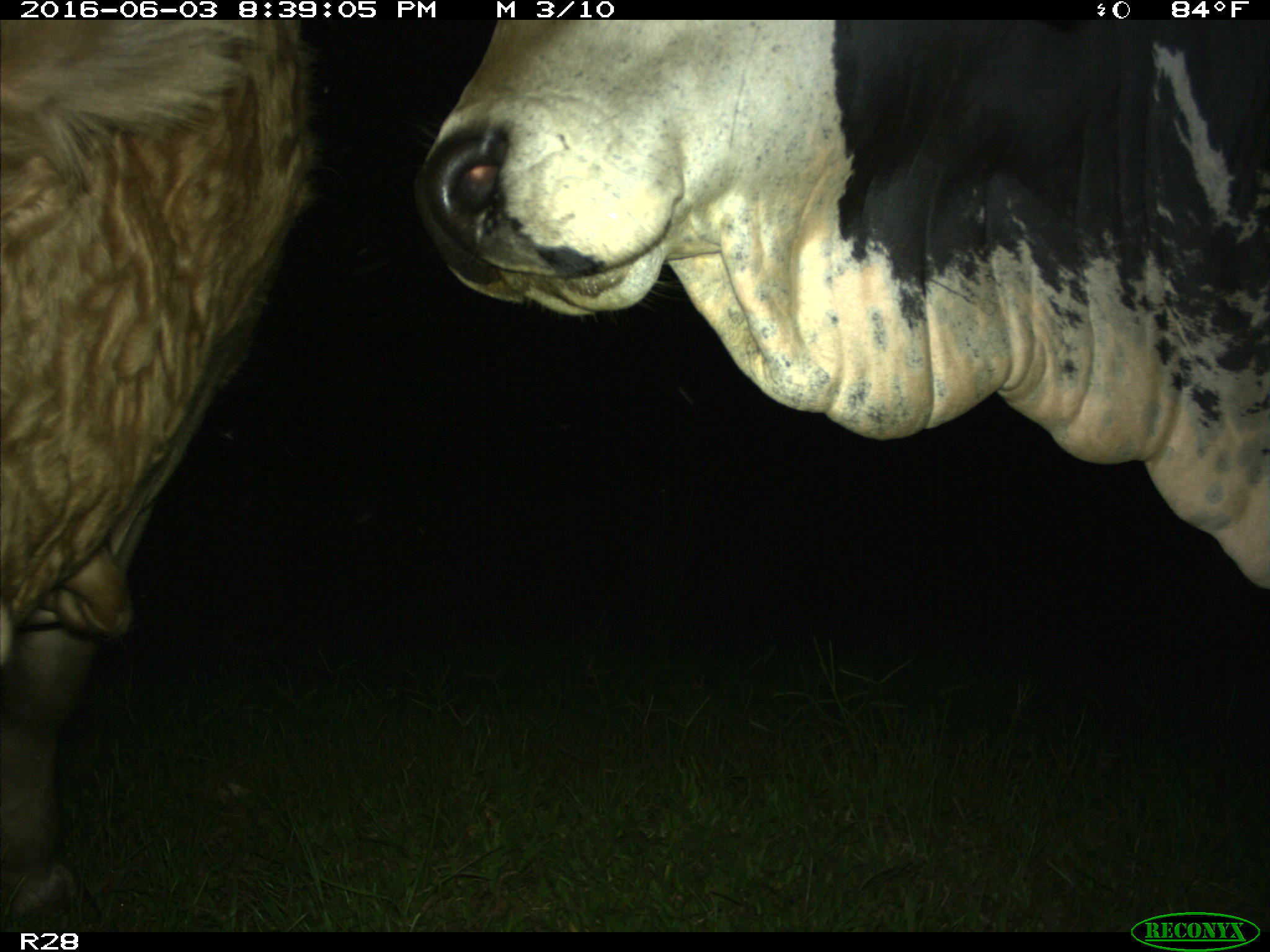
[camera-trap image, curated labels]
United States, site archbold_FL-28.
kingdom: Animalia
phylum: Chordata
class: Mammalia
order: Artiodactyla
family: Bovidae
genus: Bos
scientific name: Bos taurus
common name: domestic cow